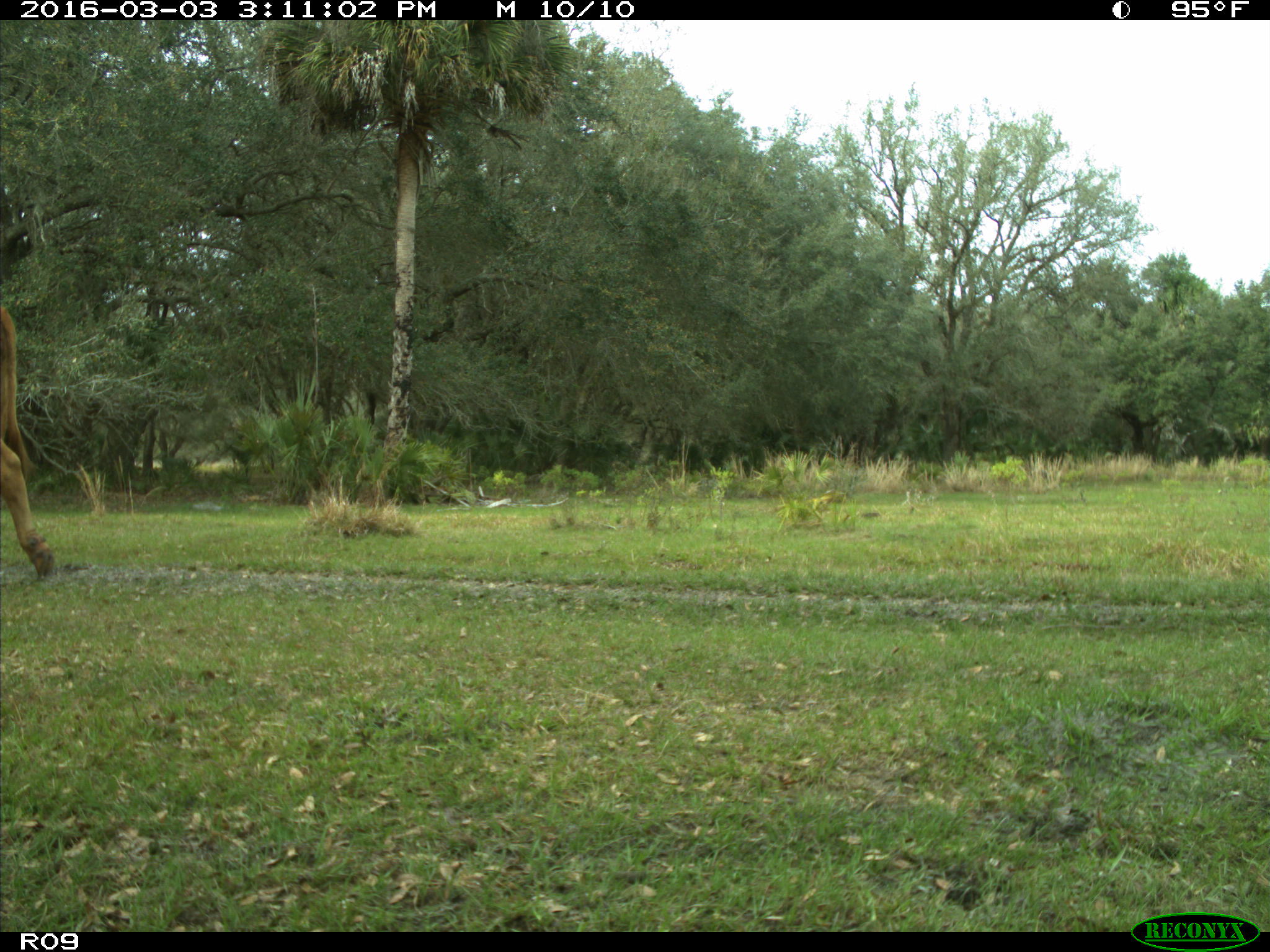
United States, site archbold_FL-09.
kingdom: Animalia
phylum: Chordata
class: Mammalia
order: Artiodactyla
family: Bovidae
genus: Bos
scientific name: Bos taurus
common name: domestic cow